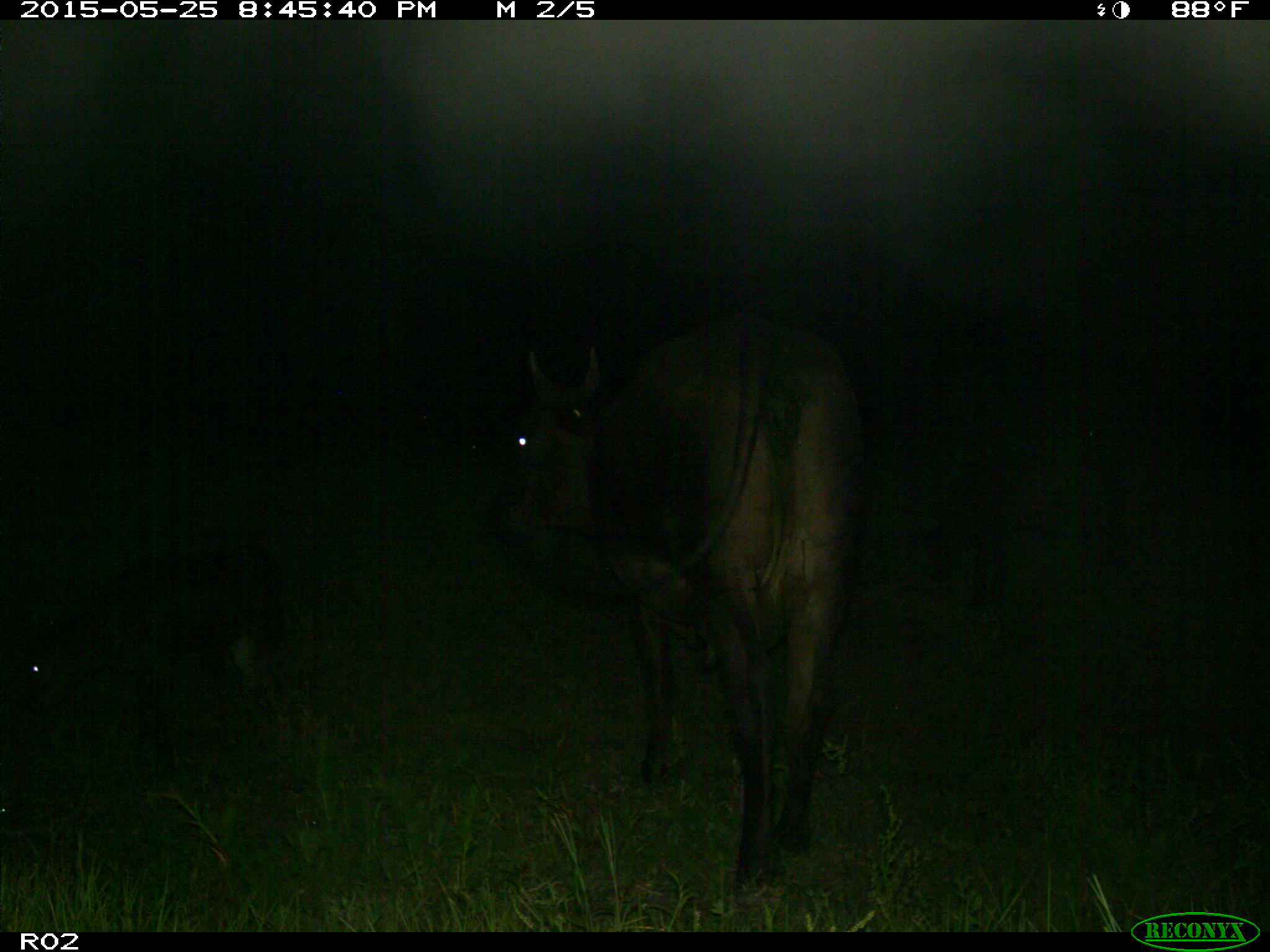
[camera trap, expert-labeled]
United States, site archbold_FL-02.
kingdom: Animalia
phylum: Chordata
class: Mammalia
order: Artiodactyla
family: Bovidae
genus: Bos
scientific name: Bos taurus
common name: domestic cow